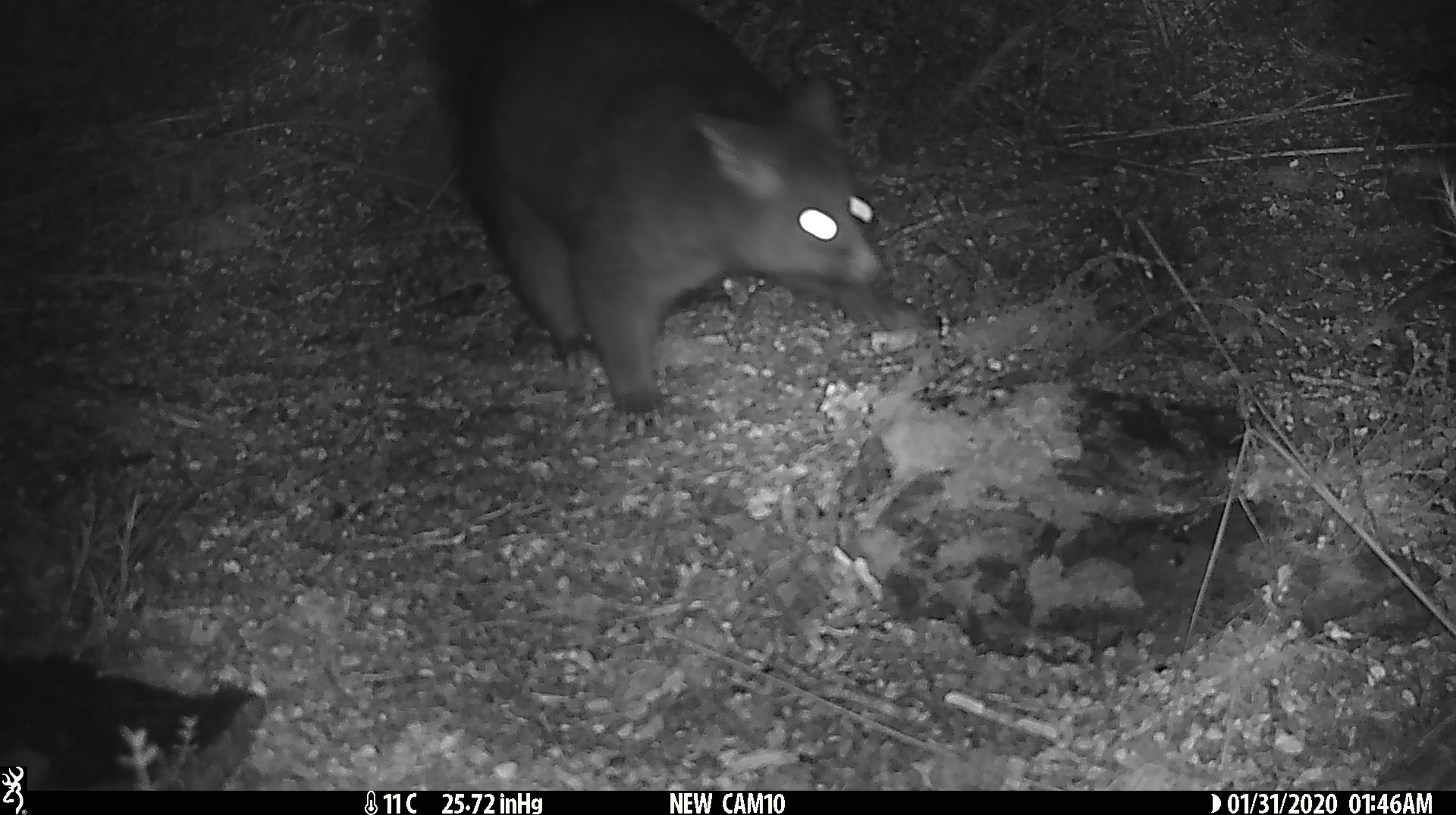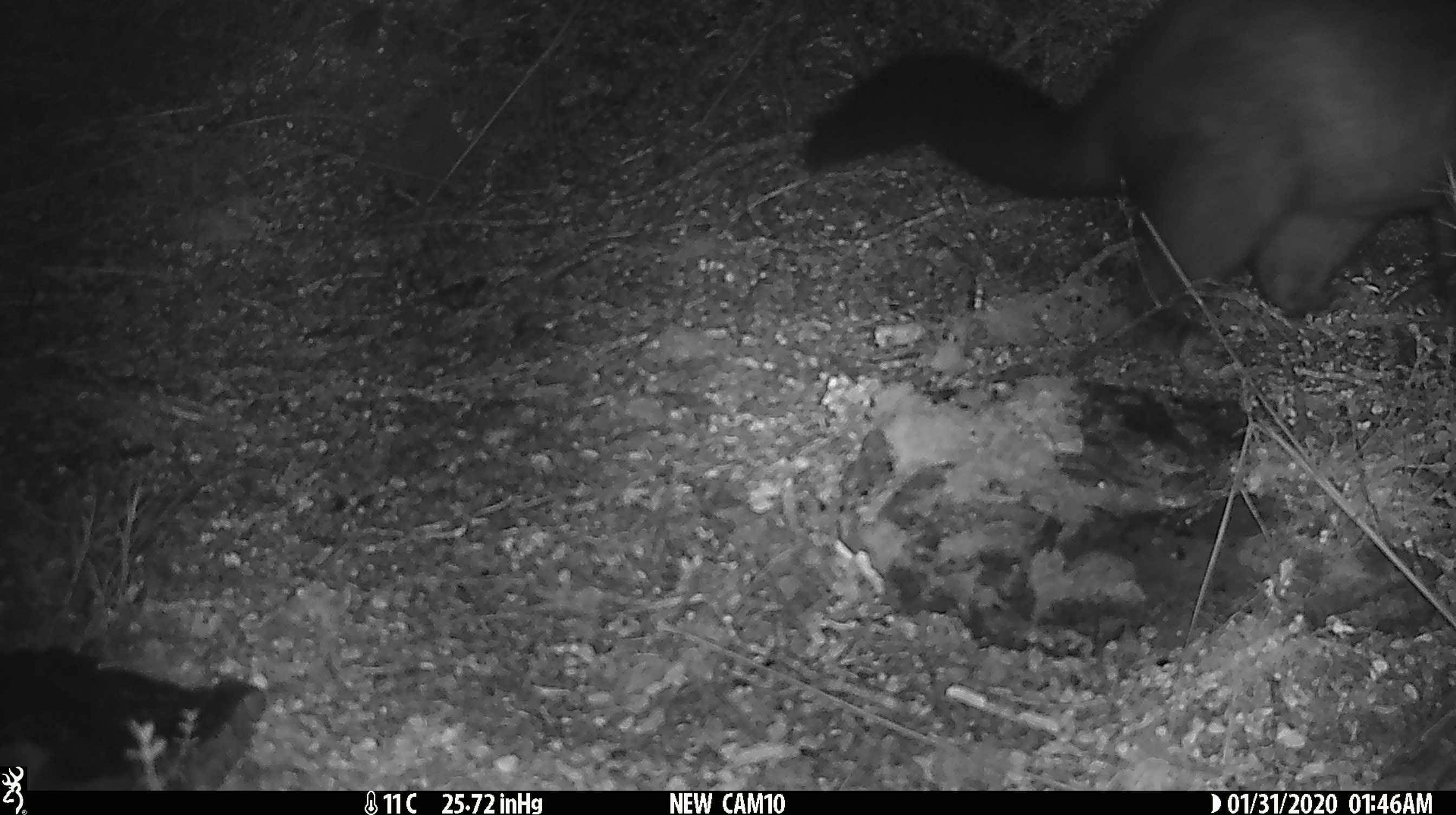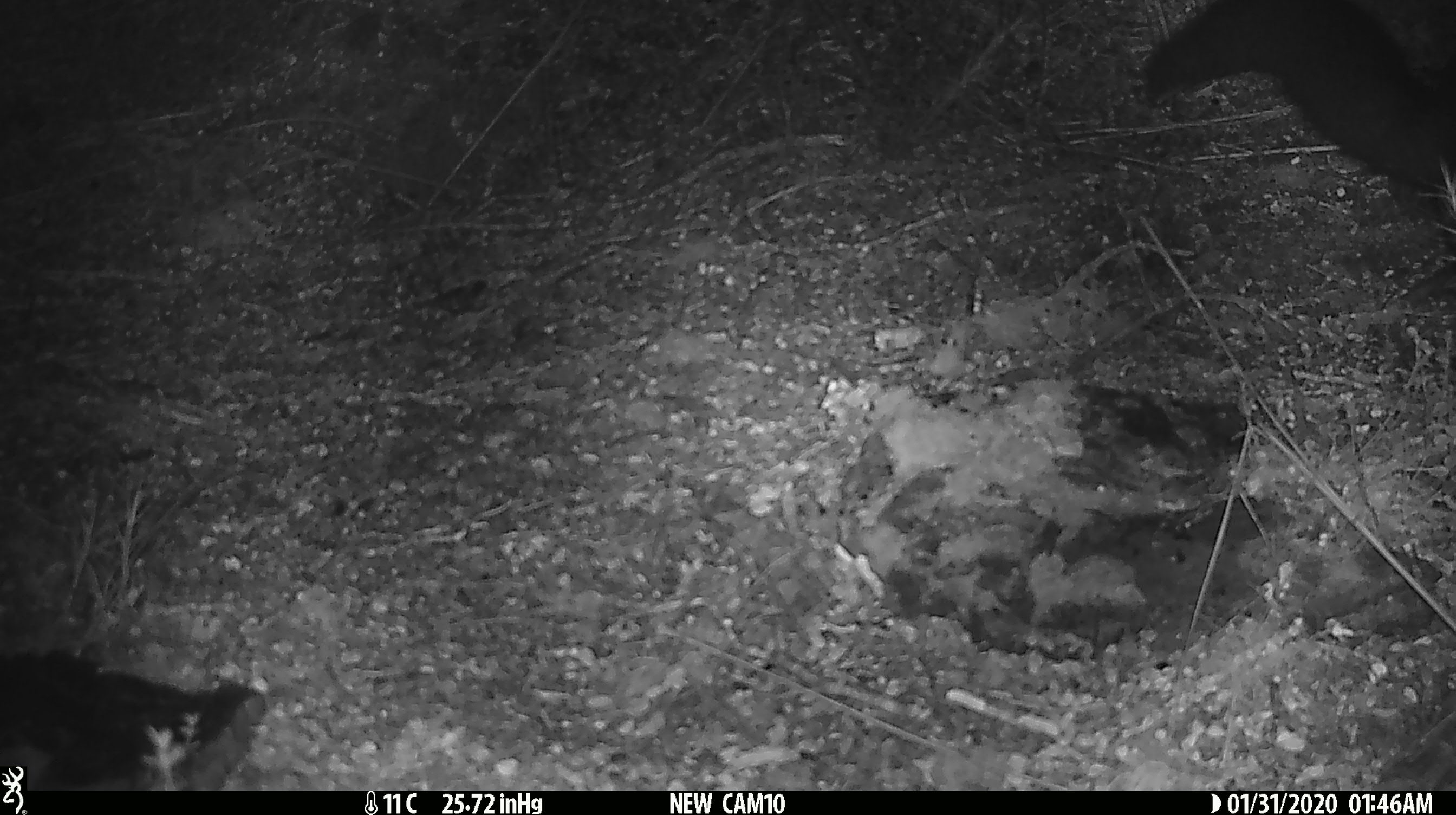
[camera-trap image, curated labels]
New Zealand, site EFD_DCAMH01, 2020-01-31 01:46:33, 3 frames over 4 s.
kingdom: Animalia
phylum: Chordata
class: Mammalia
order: Diprotodontia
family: Phalangeridae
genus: Trichosurus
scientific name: Trichosurus vulpecula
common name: common brushtail possum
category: possum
Possum (common brushtail possum) (Trichosurus vulpecula).